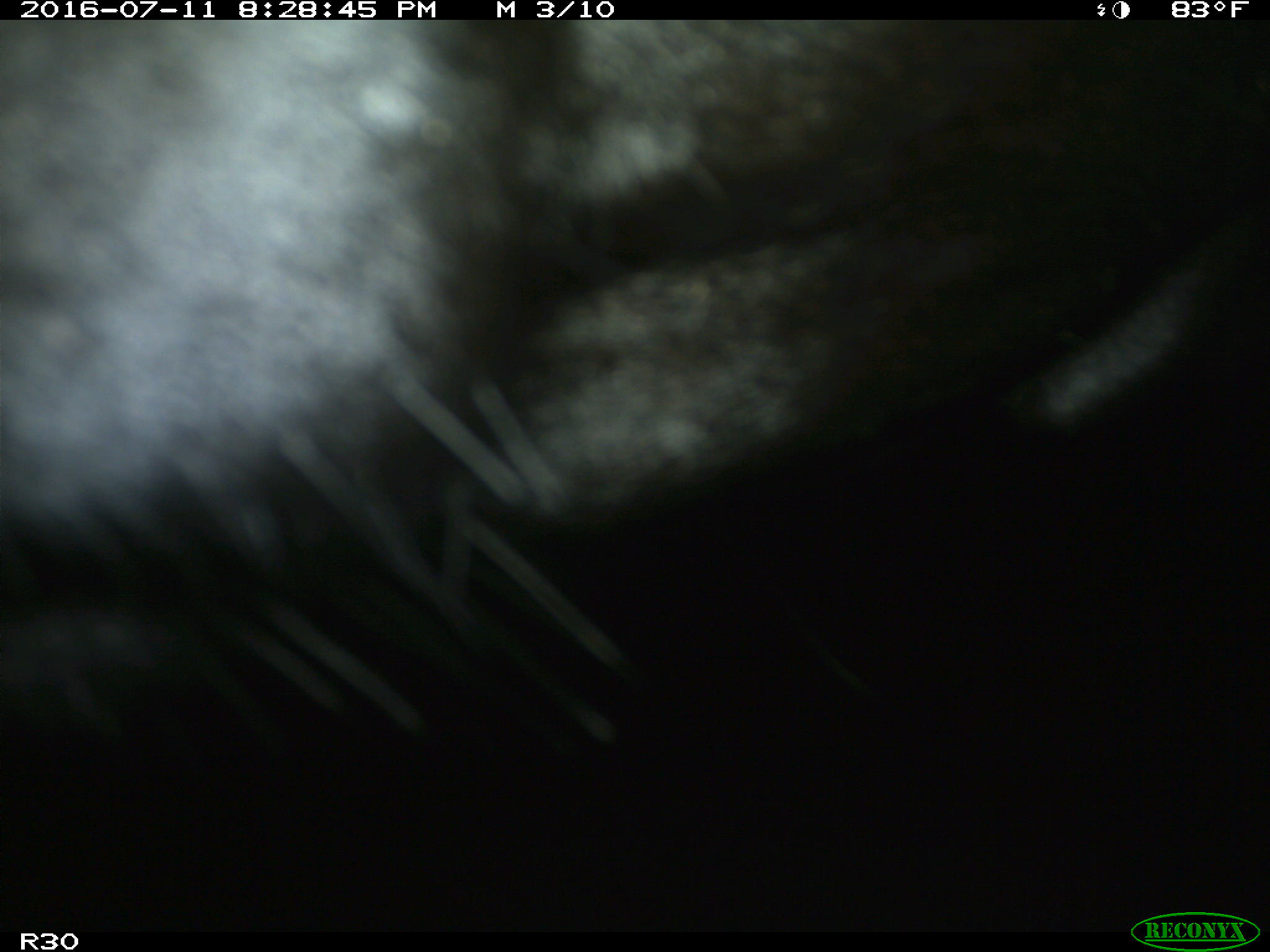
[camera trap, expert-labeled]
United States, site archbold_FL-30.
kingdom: Animalia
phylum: Chordata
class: Mammalia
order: Artiodactyla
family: Bovidae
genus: Bos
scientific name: Bos taurus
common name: domestic cow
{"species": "Bos taurus (domestic cow)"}